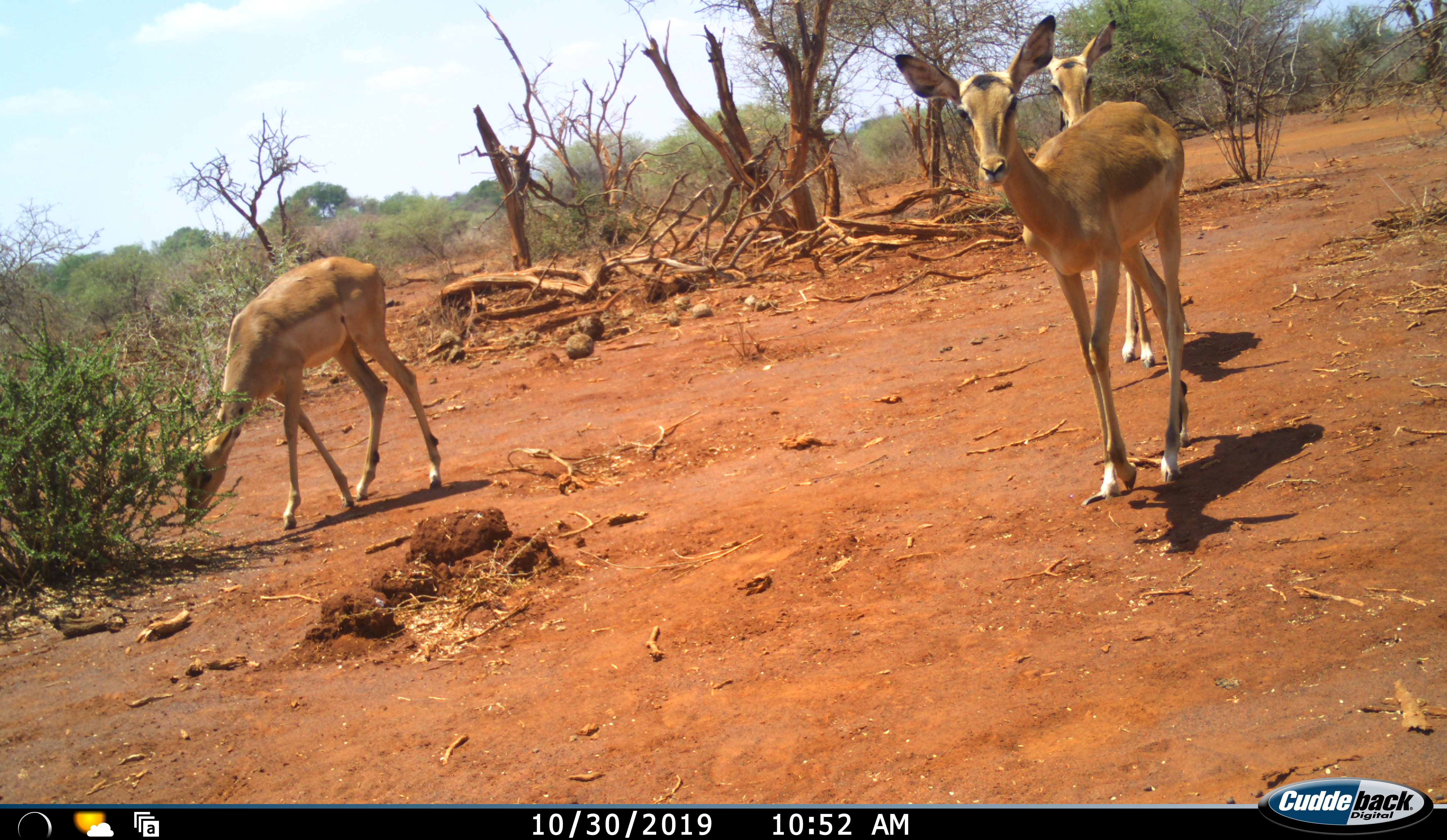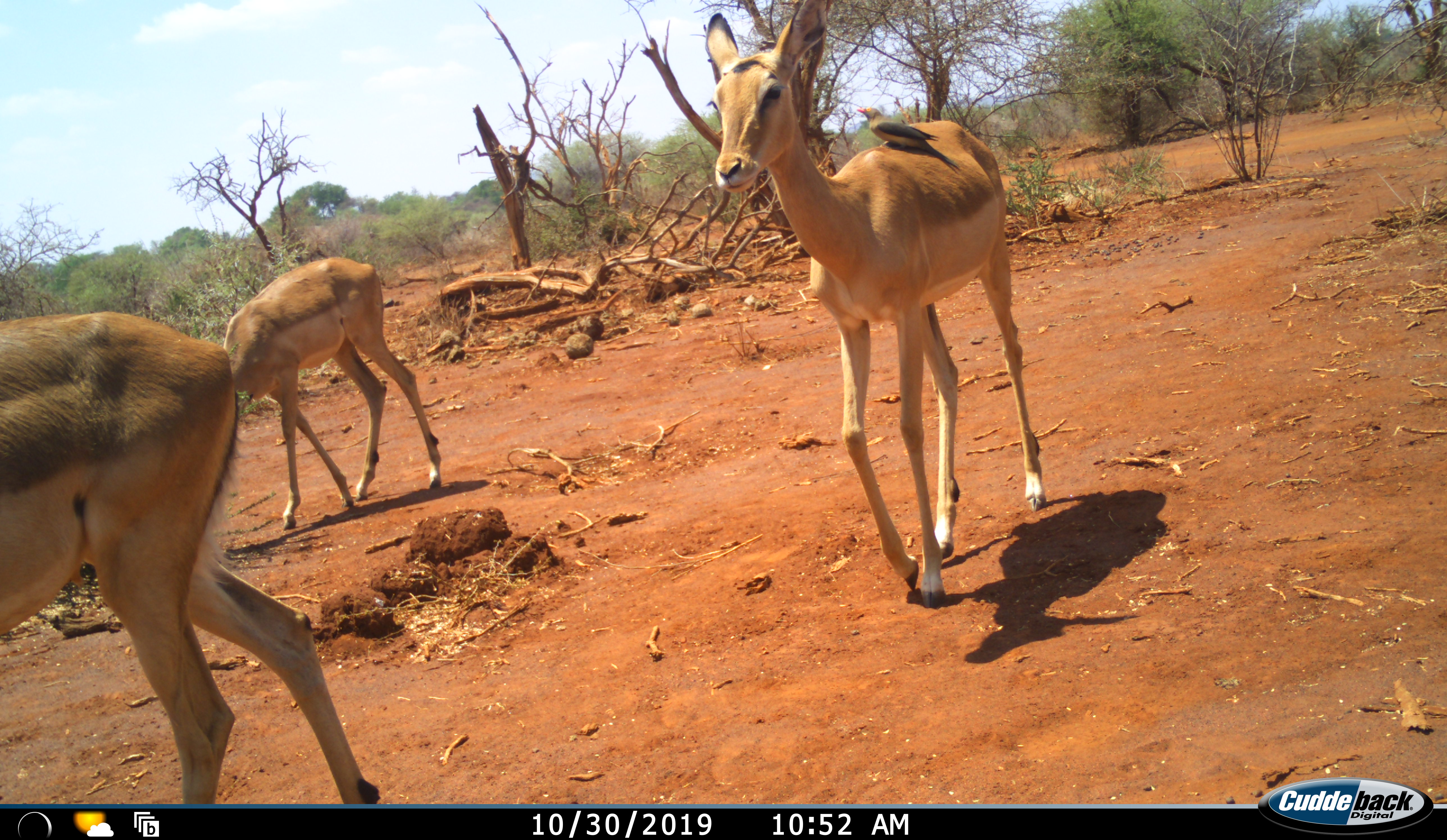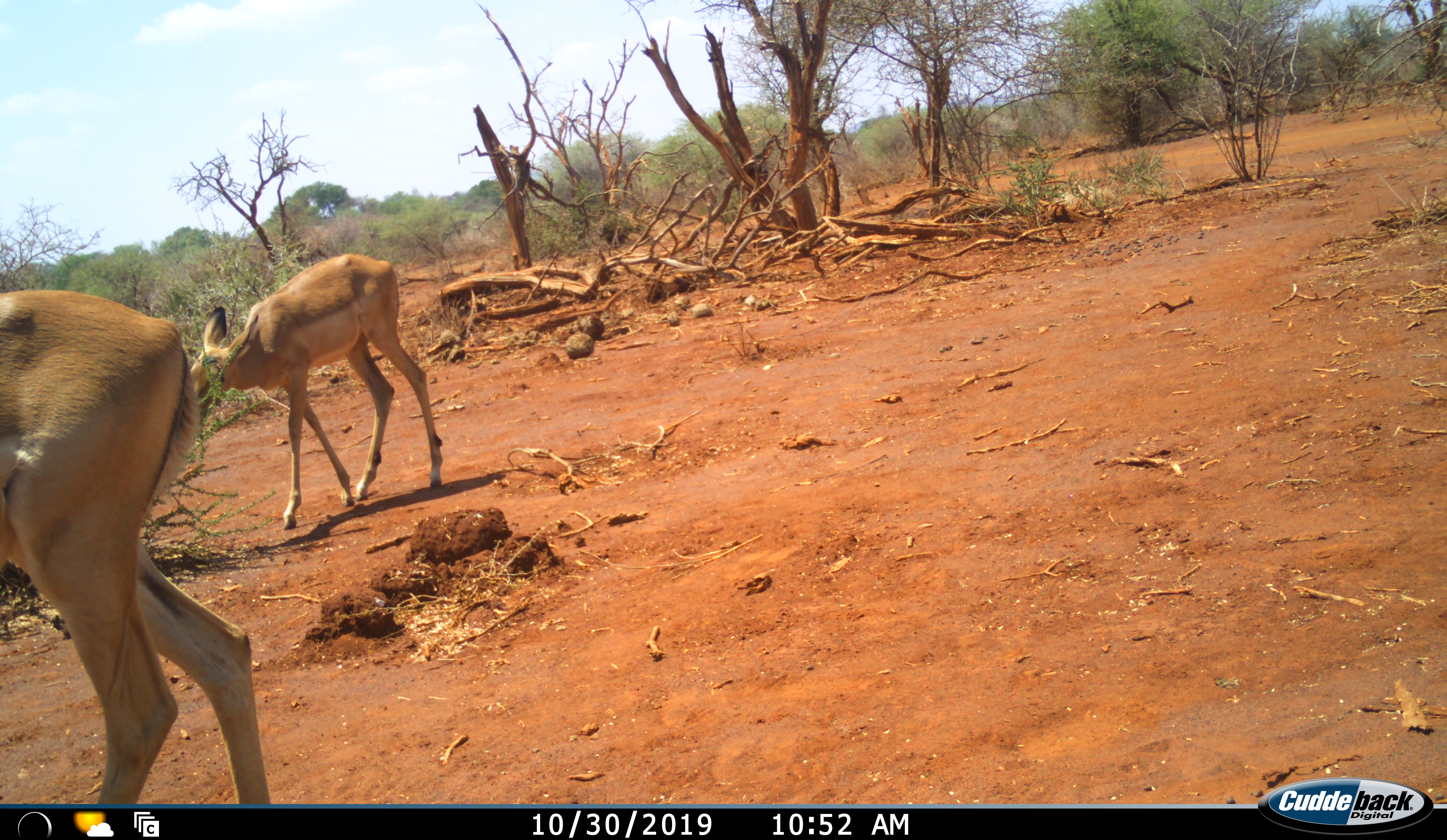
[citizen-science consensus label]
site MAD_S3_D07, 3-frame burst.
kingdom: Animalia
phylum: Chordata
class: Mammalia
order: Artiodactyla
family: Bovidae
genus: Aepyceros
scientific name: Aepyceros melampus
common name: impala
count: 3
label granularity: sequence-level